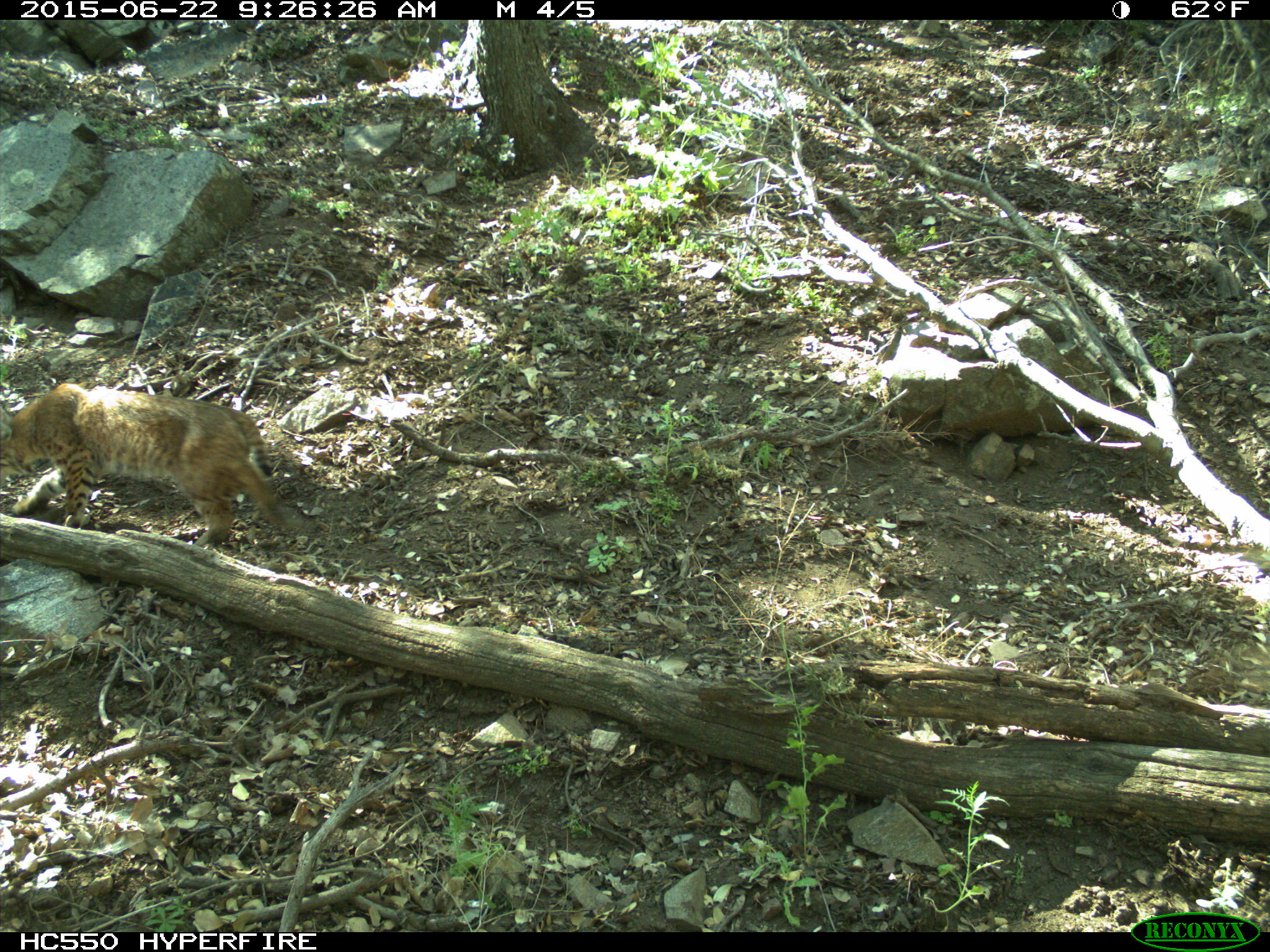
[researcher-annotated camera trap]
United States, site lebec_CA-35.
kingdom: Animalia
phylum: Chordata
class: Mammalia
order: Carnivora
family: Felidae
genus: Lynx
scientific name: Lynx rufus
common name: bobcat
Lynx rufus (bobcat).